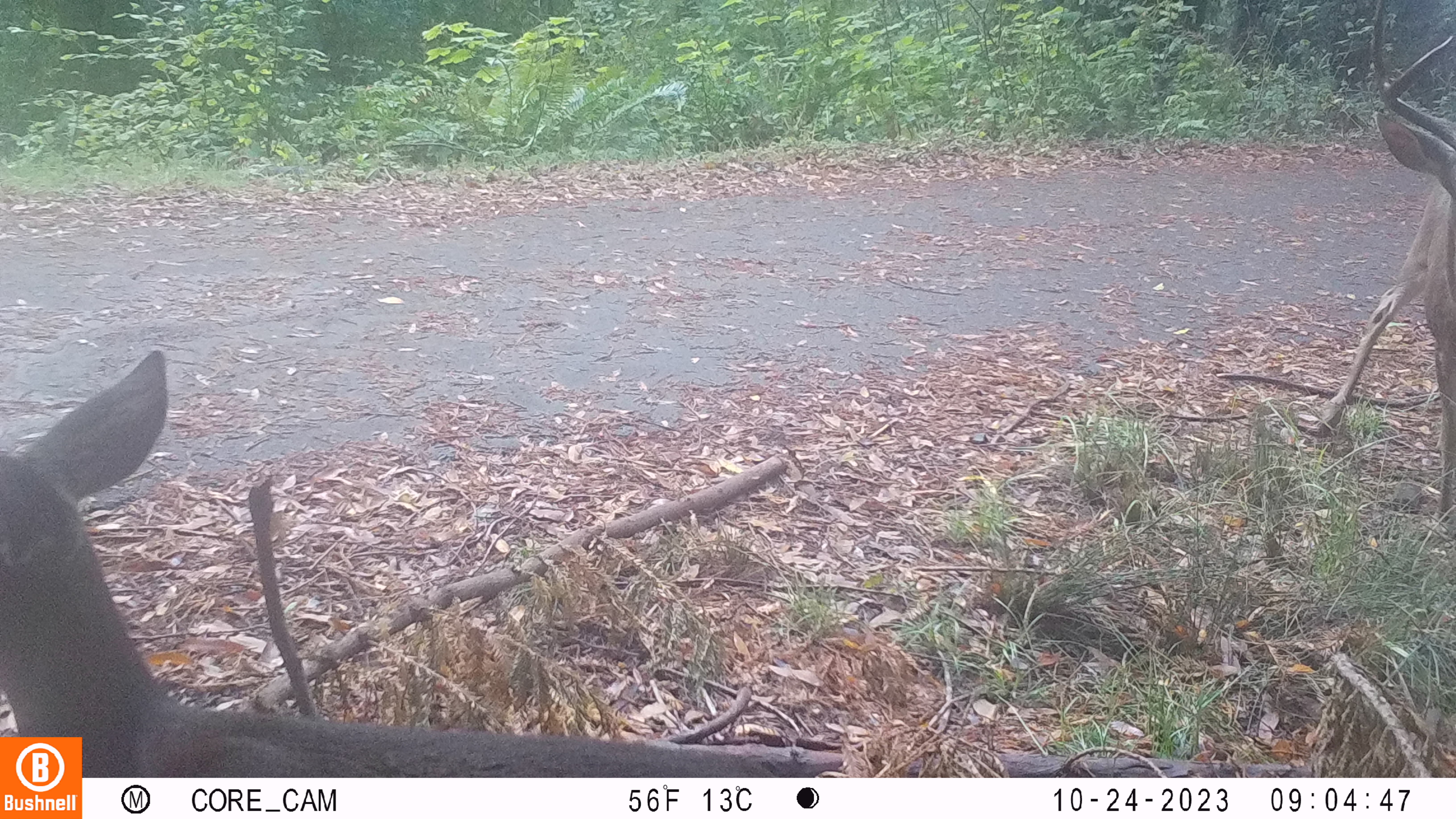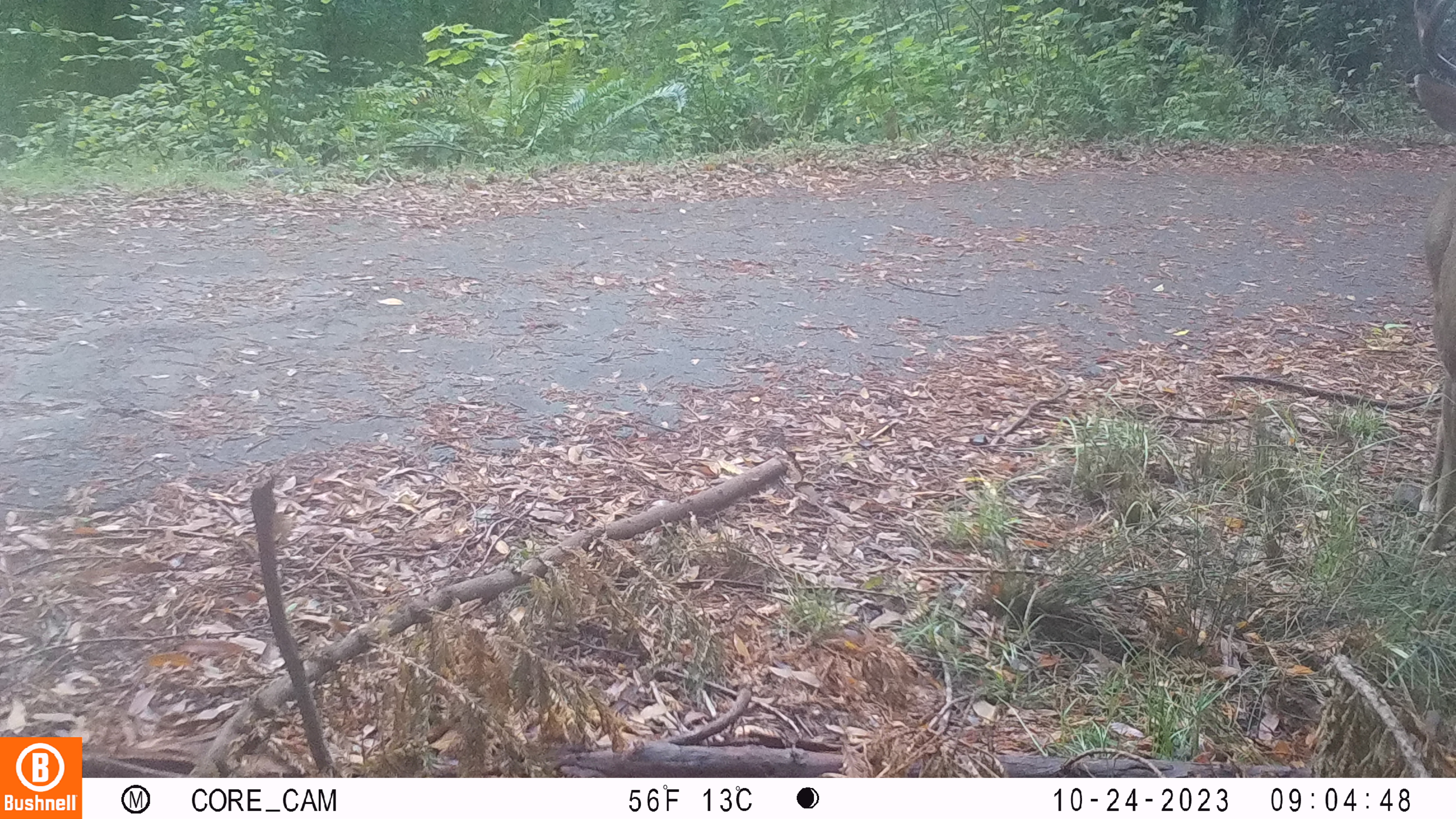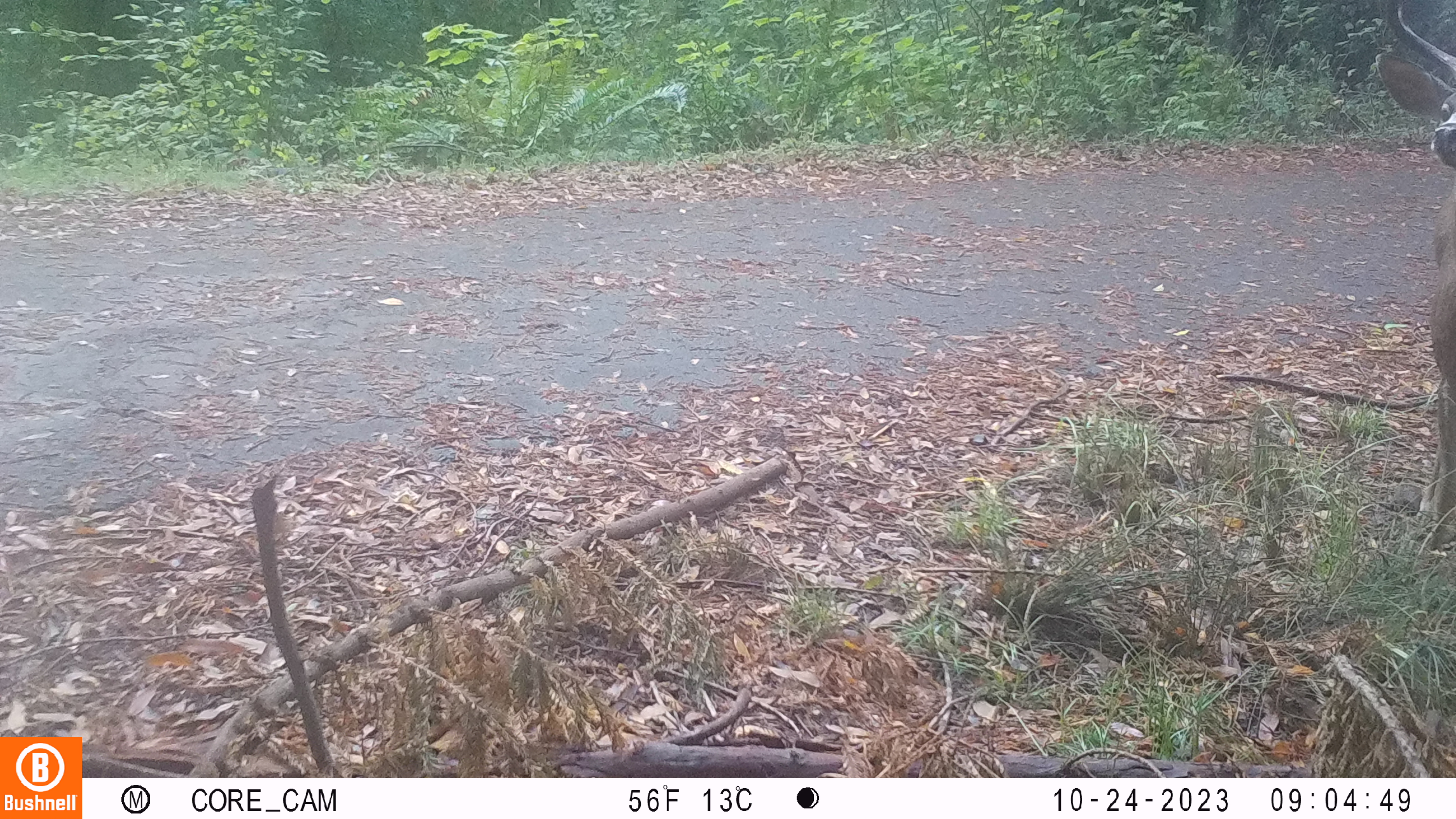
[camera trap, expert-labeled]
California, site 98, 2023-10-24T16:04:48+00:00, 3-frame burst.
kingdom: Animalia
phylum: Chordata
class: Mammalia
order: Artiodactyla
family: Cervidae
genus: Odocoileus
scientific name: Odocoileus hemionus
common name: mule deer